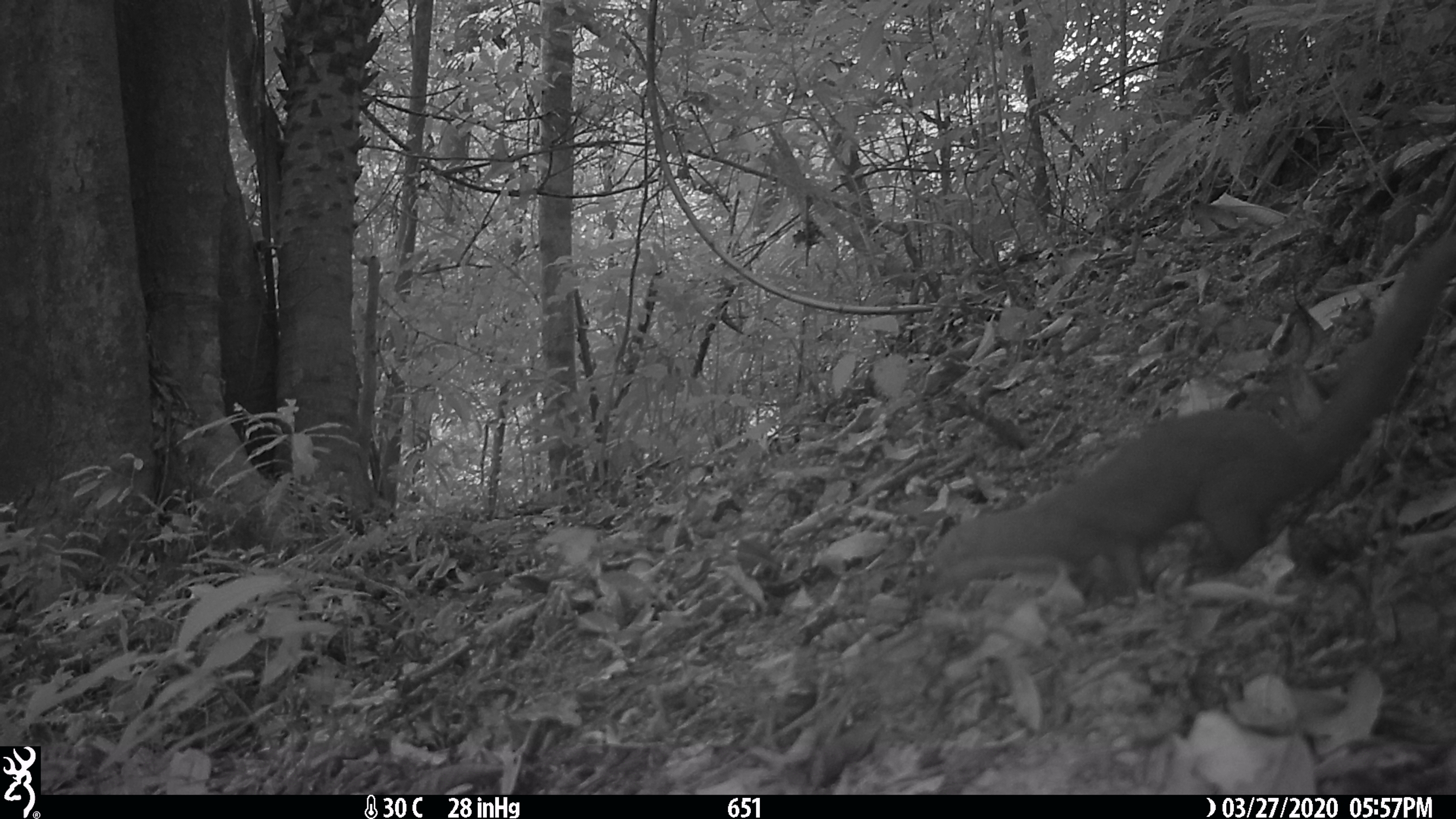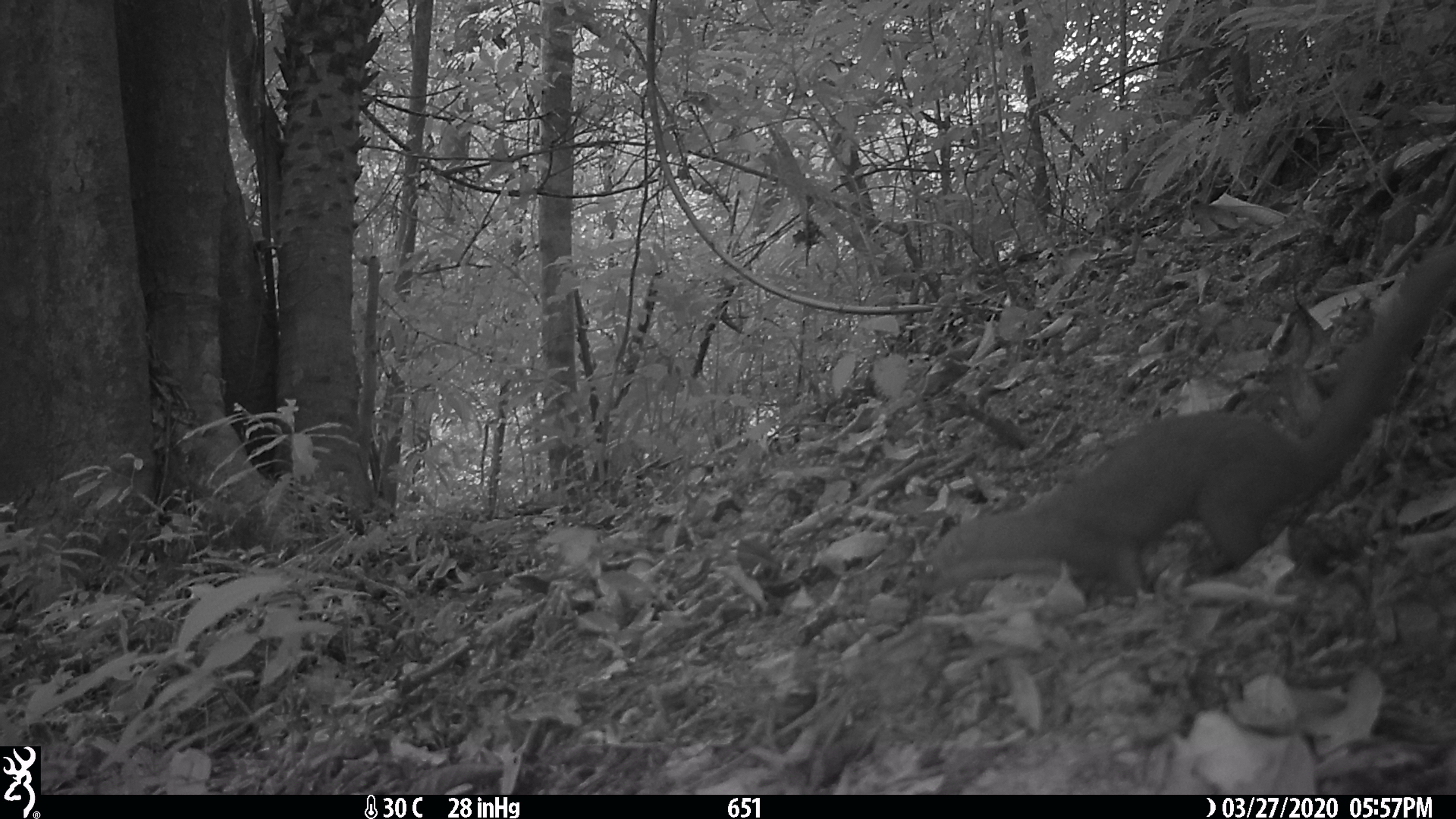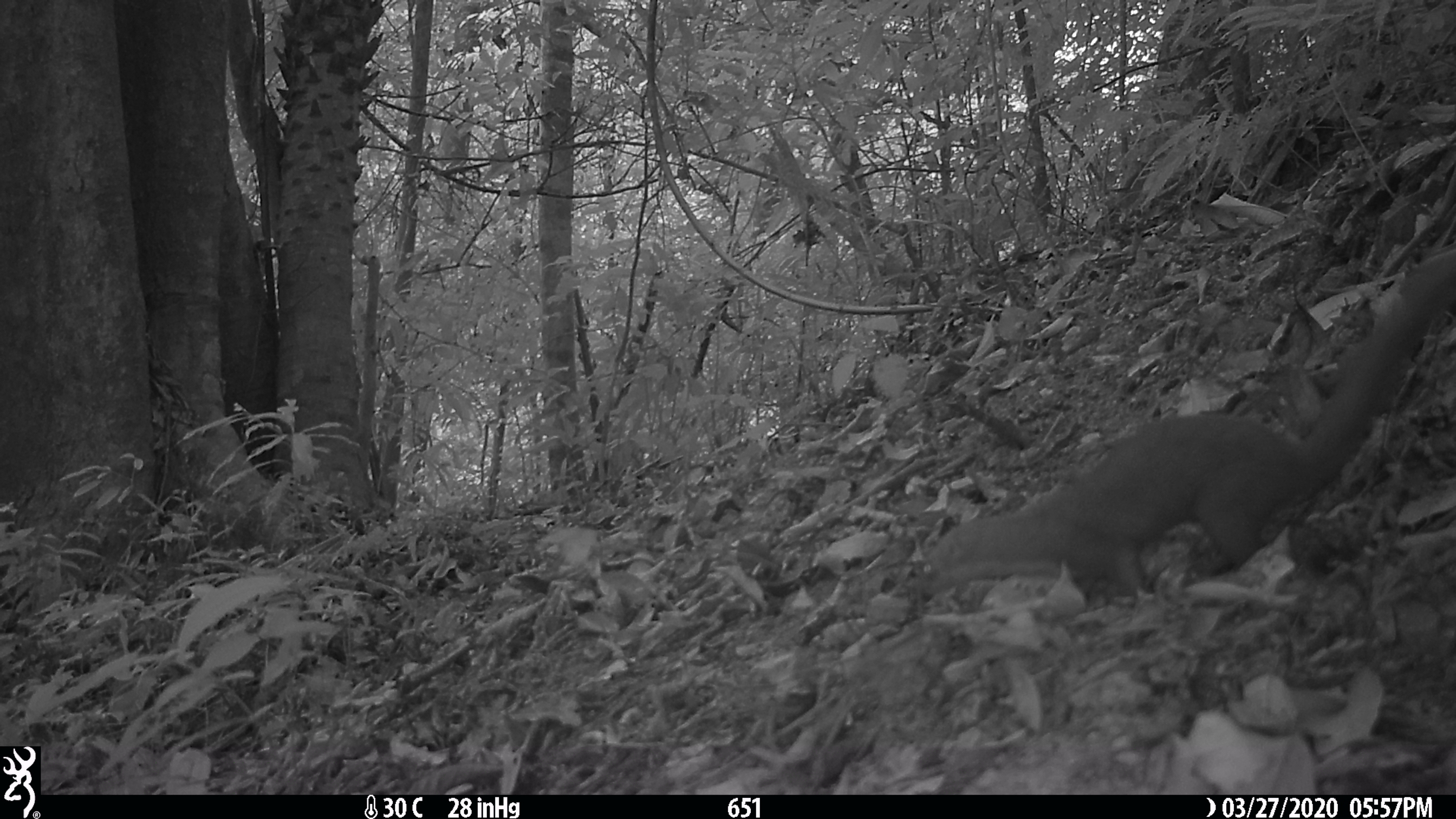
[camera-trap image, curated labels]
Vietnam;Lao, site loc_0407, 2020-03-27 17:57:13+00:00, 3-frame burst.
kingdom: Animalia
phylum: Chordata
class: Mammalia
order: Carnivora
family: Mustelidae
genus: Mustela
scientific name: Mustela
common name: weasel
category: unidentified weasel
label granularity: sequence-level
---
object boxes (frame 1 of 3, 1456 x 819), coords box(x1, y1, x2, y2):
unidentified weasel: box(918, 225, 1456, 603)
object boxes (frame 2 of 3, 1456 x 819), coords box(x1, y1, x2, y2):
unidentified weasel: box(916, 243, 1456, 592)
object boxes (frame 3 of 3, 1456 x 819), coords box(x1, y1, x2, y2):
unidentified weasel: box(916, 242, 1456, 601)